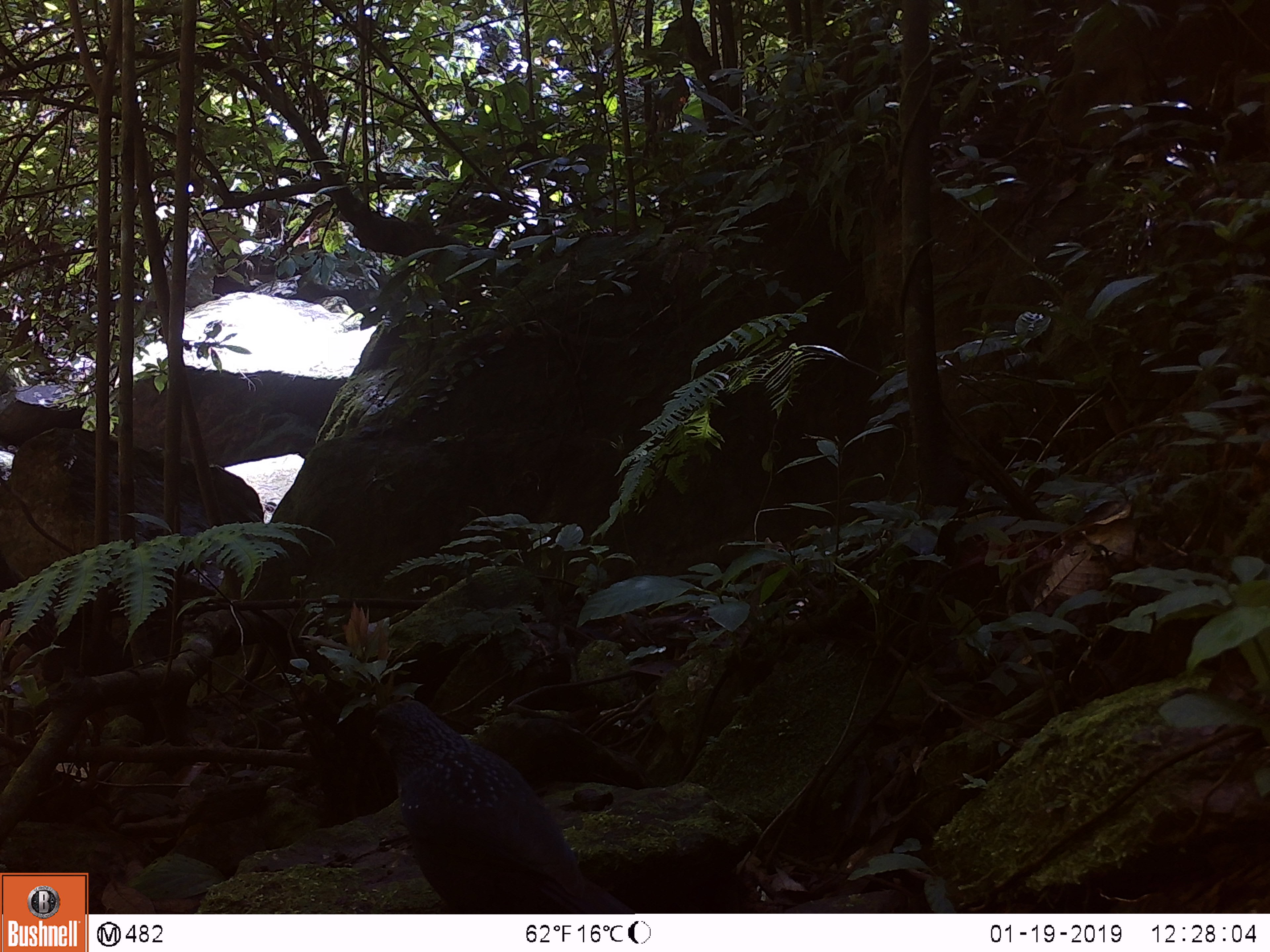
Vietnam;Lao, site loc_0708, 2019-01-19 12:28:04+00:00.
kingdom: Animalia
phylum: Chordata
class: Aves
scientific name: Aves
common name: bird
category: unidentified bird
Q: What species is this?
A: Unidentified bird (bird) (Aves).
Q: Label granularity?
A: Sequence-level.